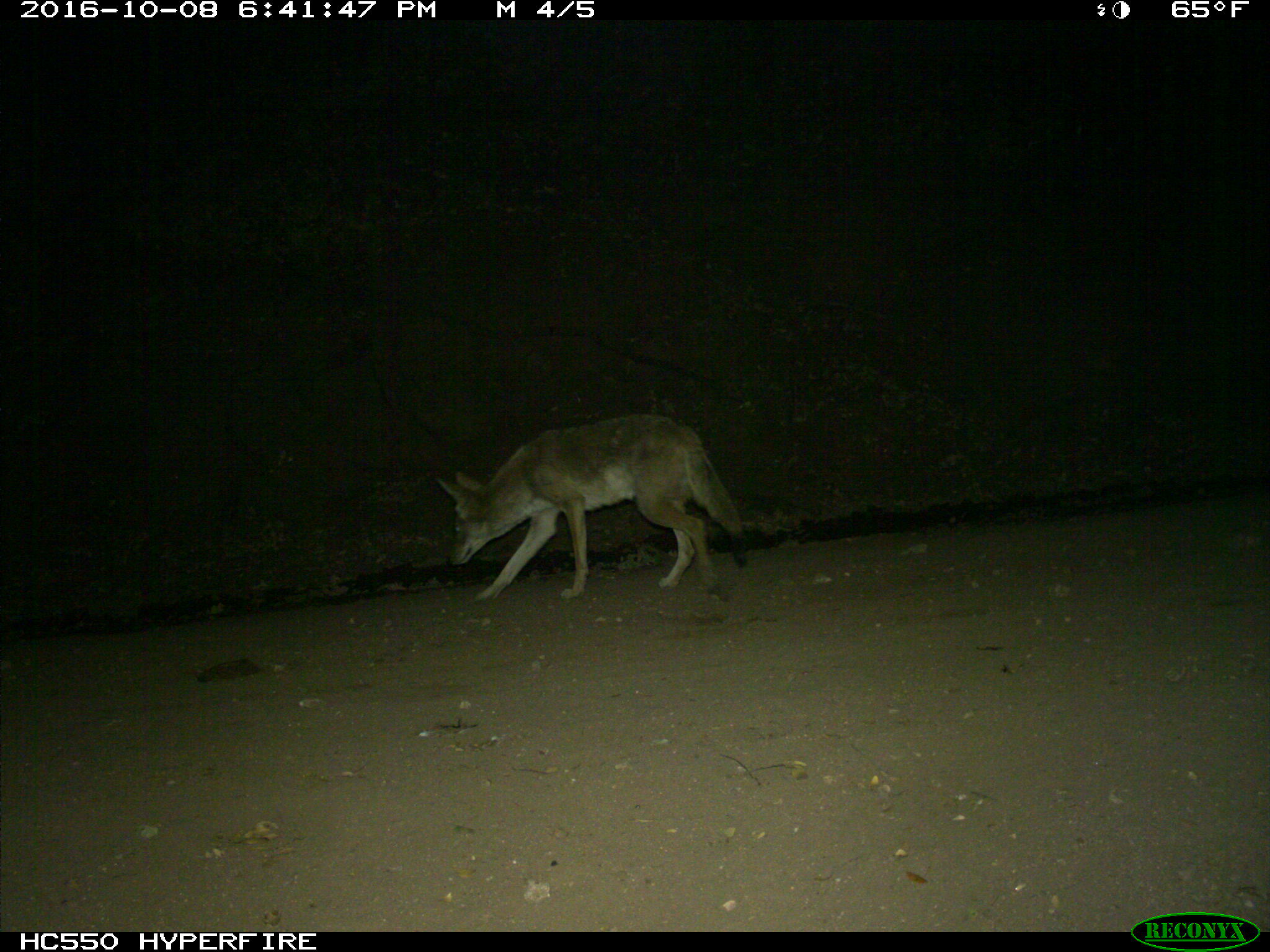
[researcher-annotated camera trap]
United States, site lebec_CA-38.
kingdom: Animalia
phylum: Chordata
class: Mammalia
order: Carnivora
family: Canidae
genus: Canis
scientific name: Canis latrans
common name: coyote